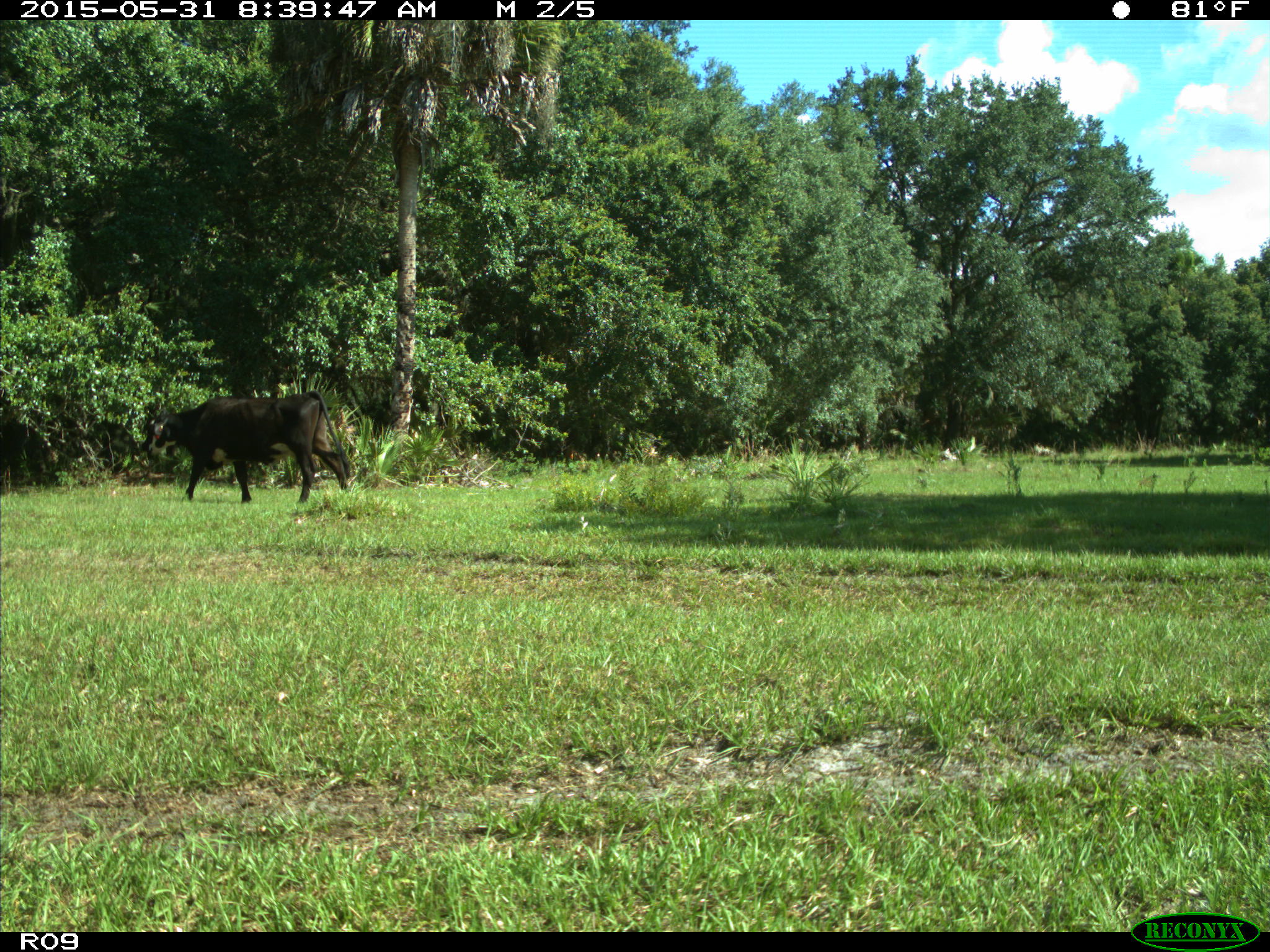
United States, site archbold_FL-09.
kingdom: Animalia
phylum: Chordata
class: Mammalia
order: Artiodactyla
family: Bovidae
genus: Bos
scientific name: Bos taurus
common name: domestic cow